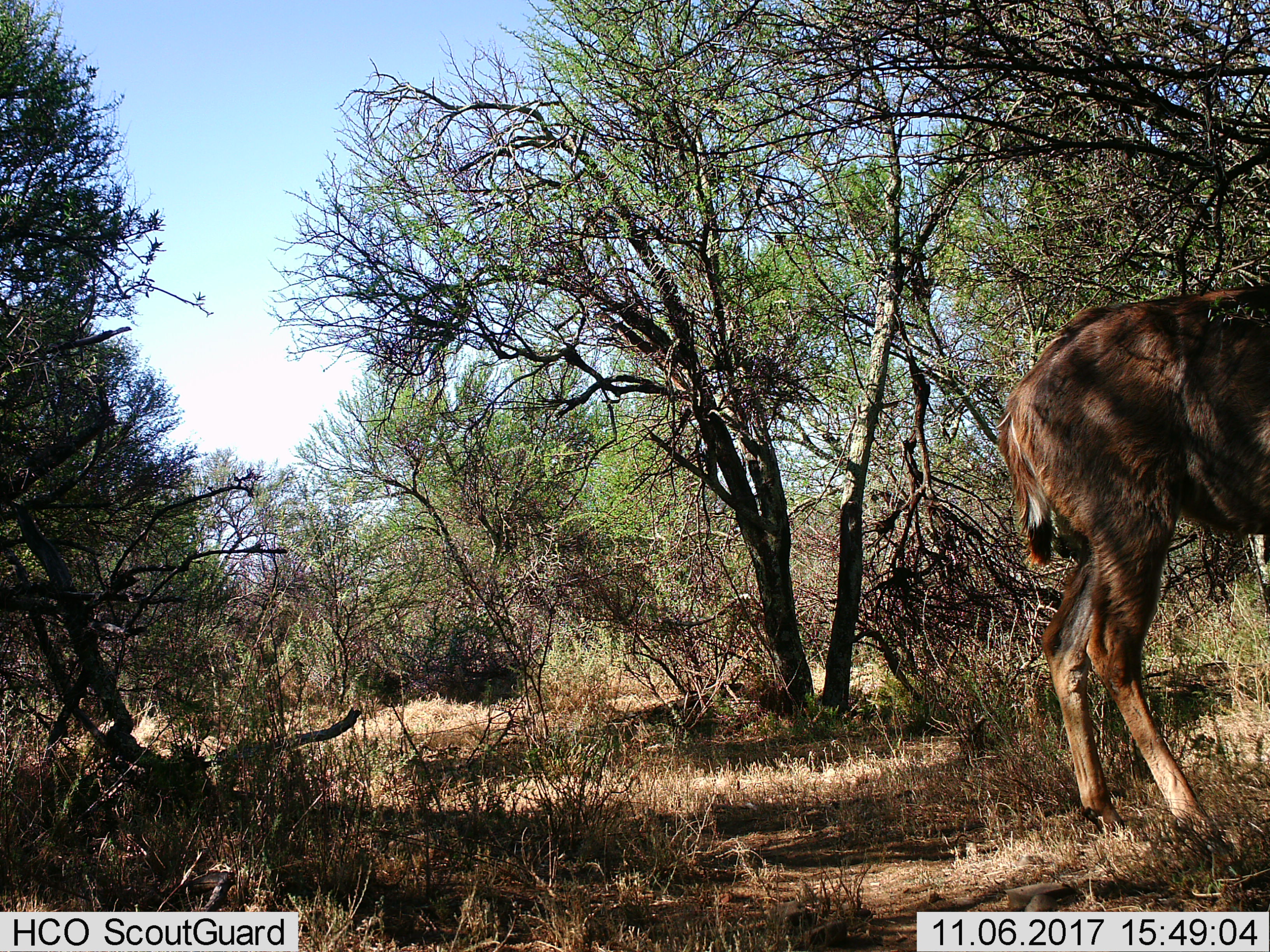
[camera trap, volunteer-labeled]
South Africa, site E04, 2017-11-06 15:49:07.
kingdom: Animalia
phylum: Chordata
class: Mammalia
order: Artiodactyla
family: Bovidae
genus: Tragelaphus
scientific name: Tragelaphus strepsiceros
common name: greater kudu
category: kudu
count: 1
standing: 50%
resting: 0%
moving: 100%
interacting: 0%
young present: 0%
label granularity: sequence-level